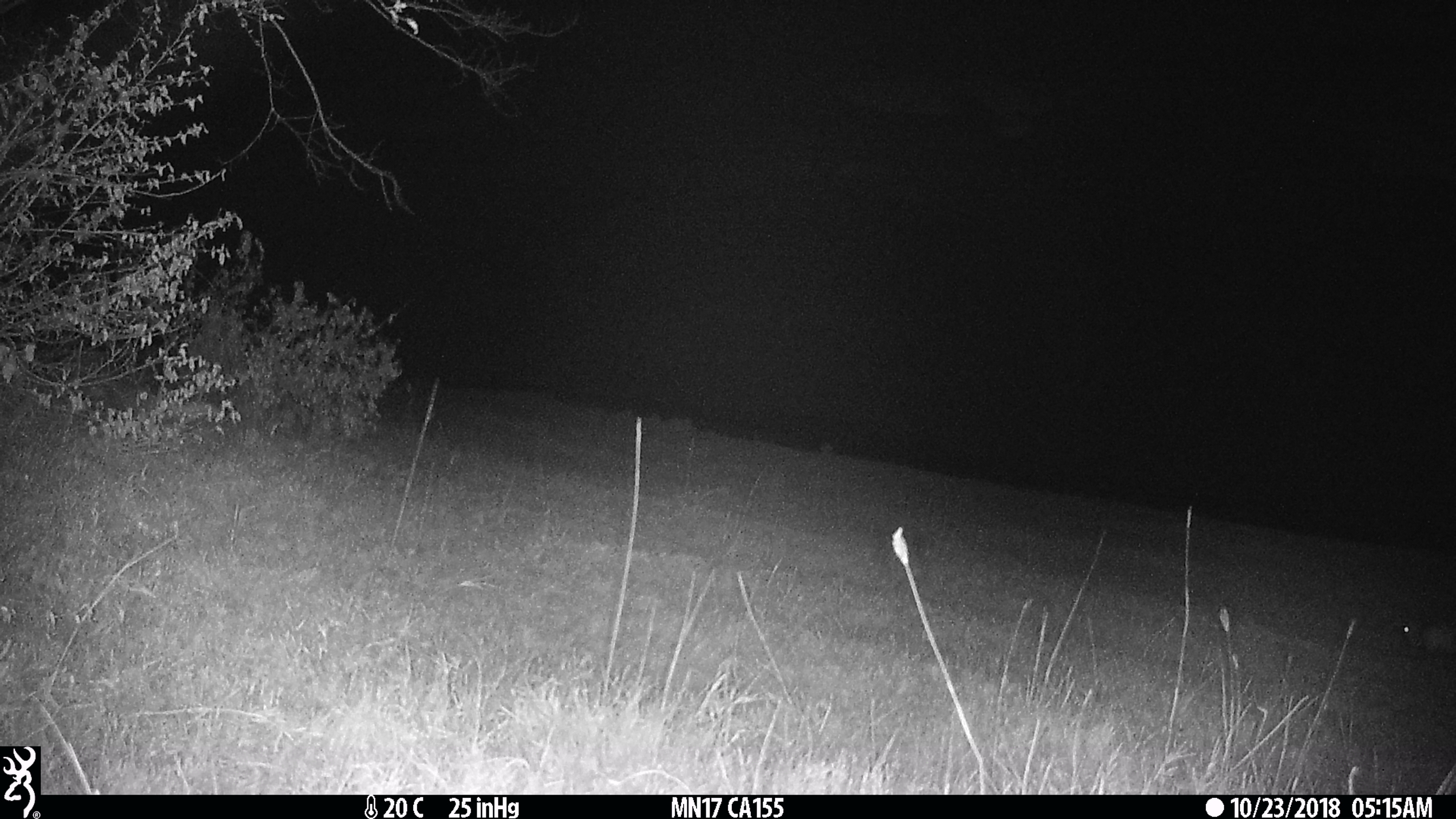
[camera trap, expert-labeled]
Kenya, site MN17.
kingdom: Animalia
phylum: Chordata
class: Mammalia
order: Rodentia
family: Pedetidae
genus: Pedetes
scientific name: Pedetes capensis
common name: springhare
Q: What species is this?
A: Springhare (Pedetes capensis).